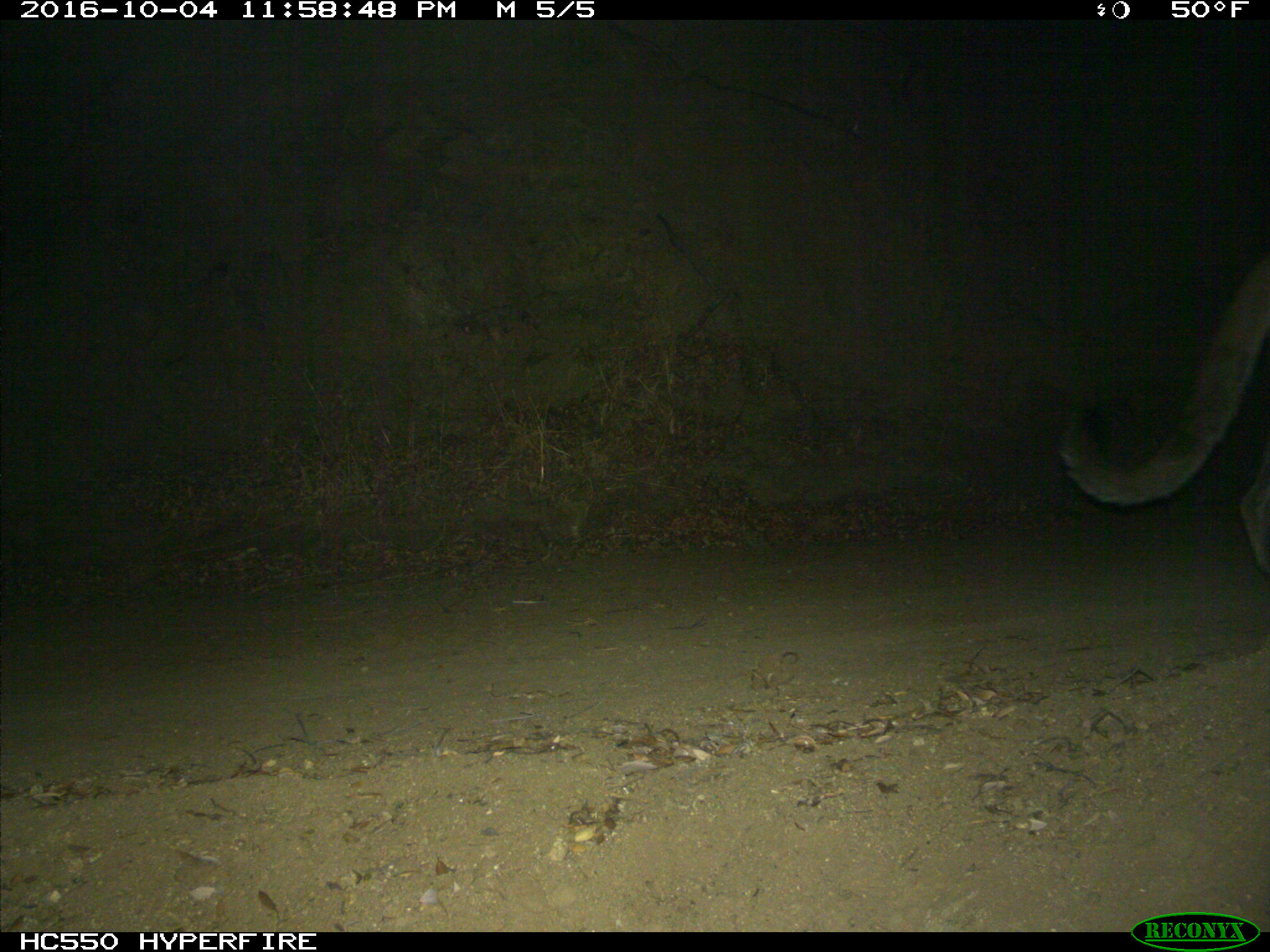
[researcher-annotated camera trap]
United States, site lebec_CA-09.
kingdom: Animalia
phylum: Chordata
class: Mammalia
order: Carnivora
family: Felidae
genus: Puma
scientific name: Puma concolor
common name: mountain lion